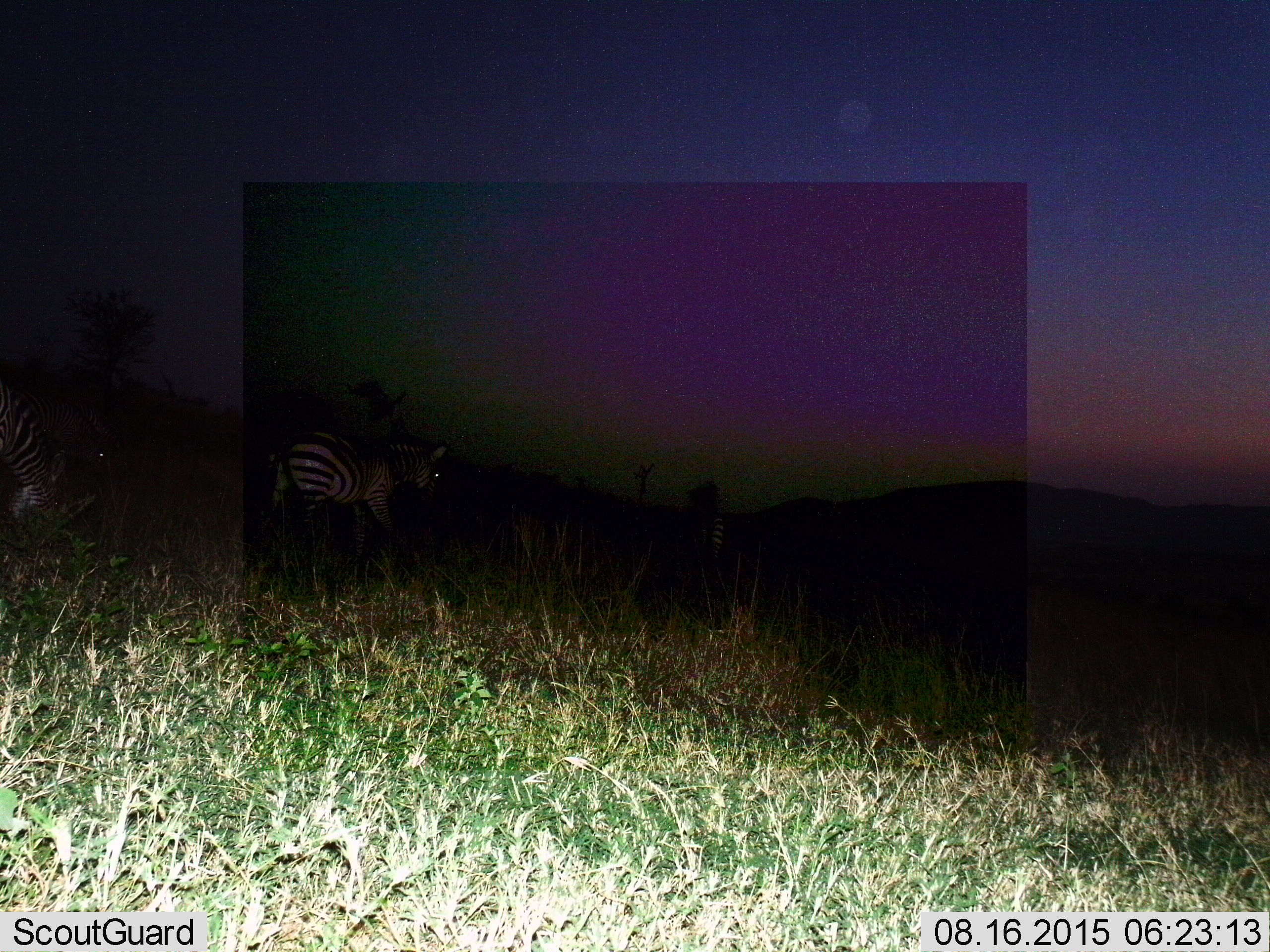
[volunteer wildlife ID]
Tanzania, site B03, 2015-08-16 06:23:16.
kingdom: Animalia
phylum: Chordata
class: Mammalia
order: Perissodactyla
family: Equidae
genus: Equus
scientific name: Equus quagga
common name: plains zebra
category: zebra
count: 3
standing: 47%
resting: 0%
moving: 58%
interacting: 0%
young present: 0%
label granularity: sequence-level